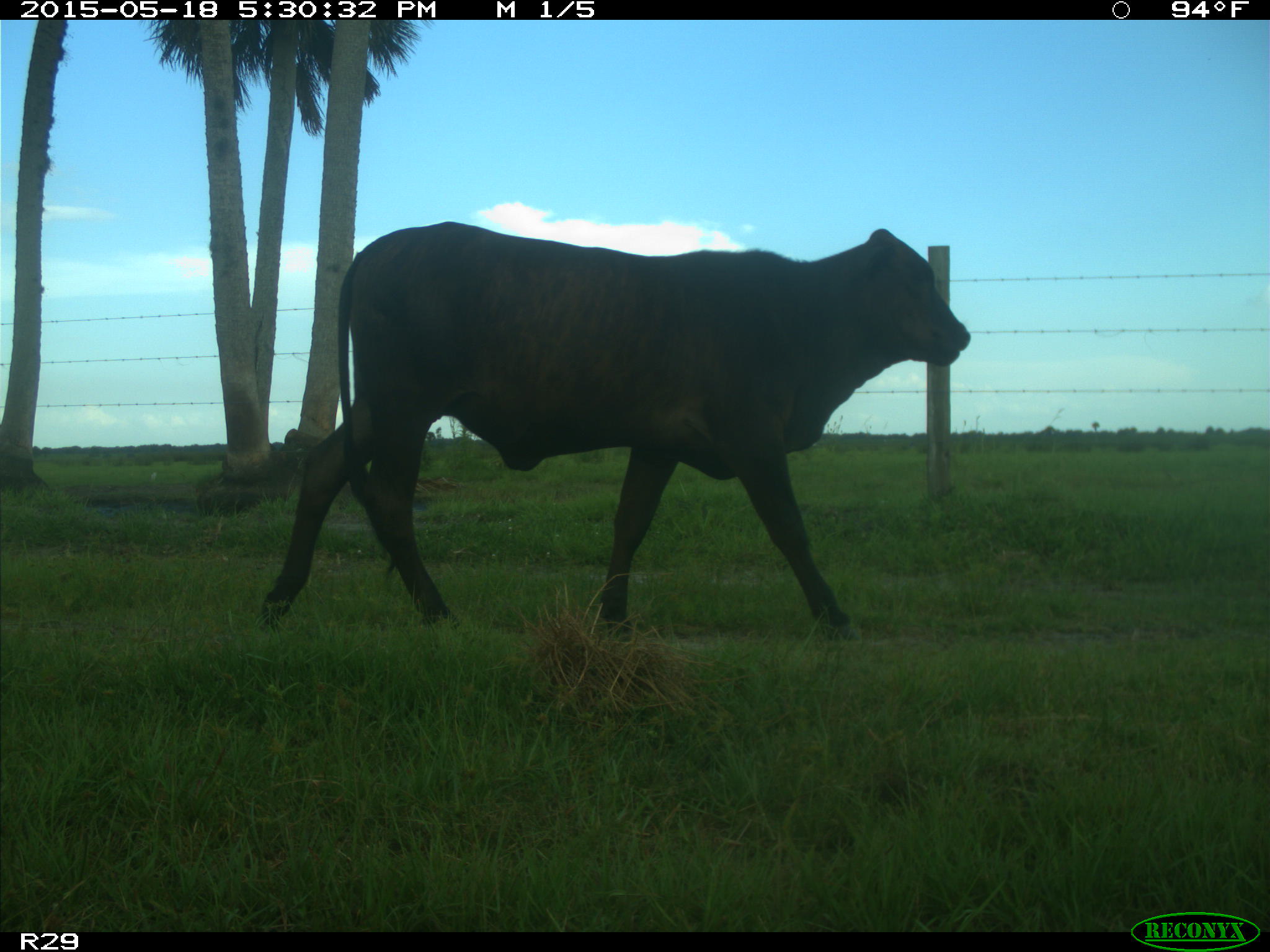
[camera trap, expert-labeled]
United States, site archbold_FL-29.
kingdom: Animalia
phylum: Chordata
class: Mammalia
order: Artiodactyla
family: Bovidae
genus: Bos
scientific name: Bos taurus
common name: domestic cow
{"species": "Bos taurus (domestic cow)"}